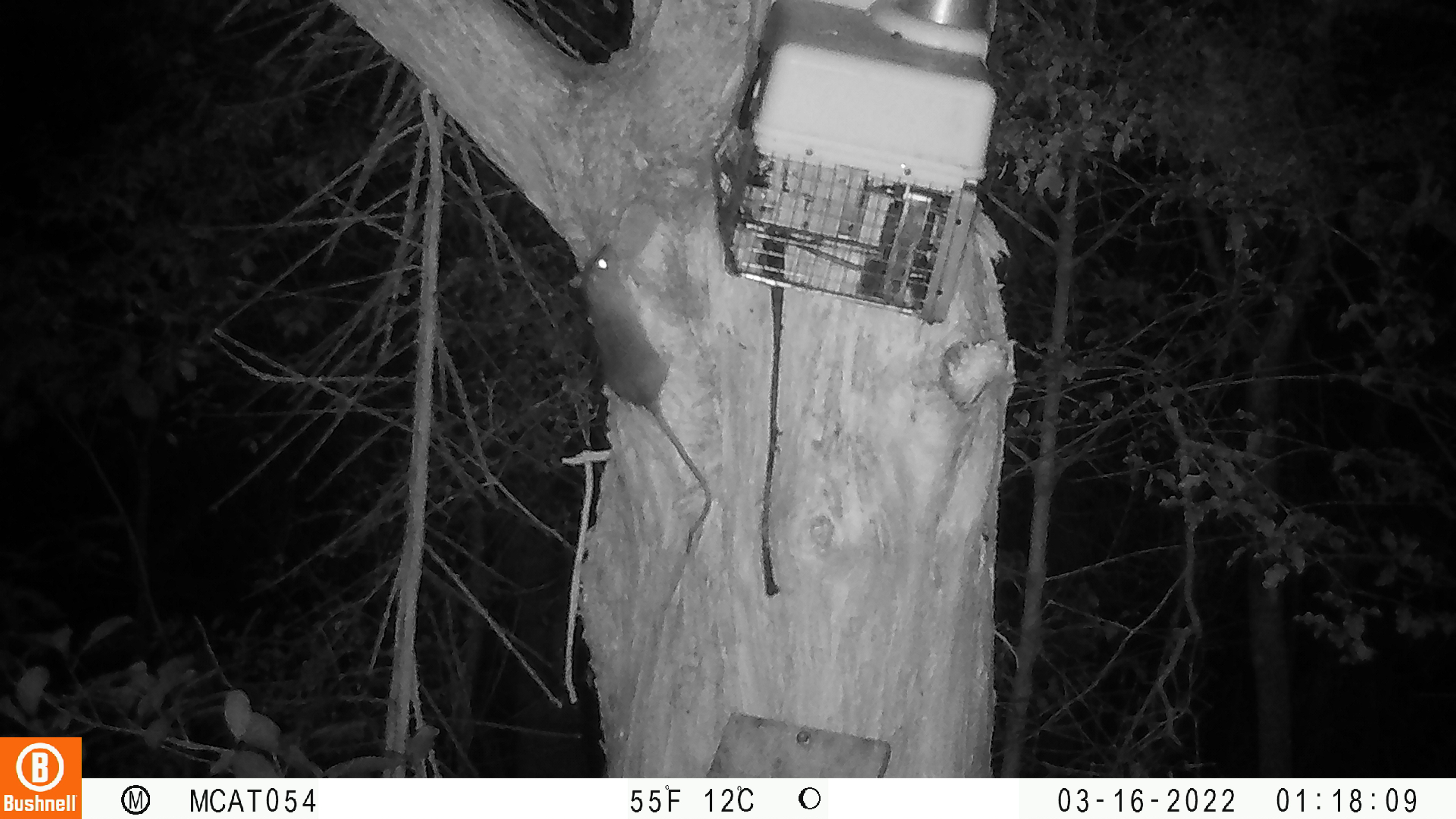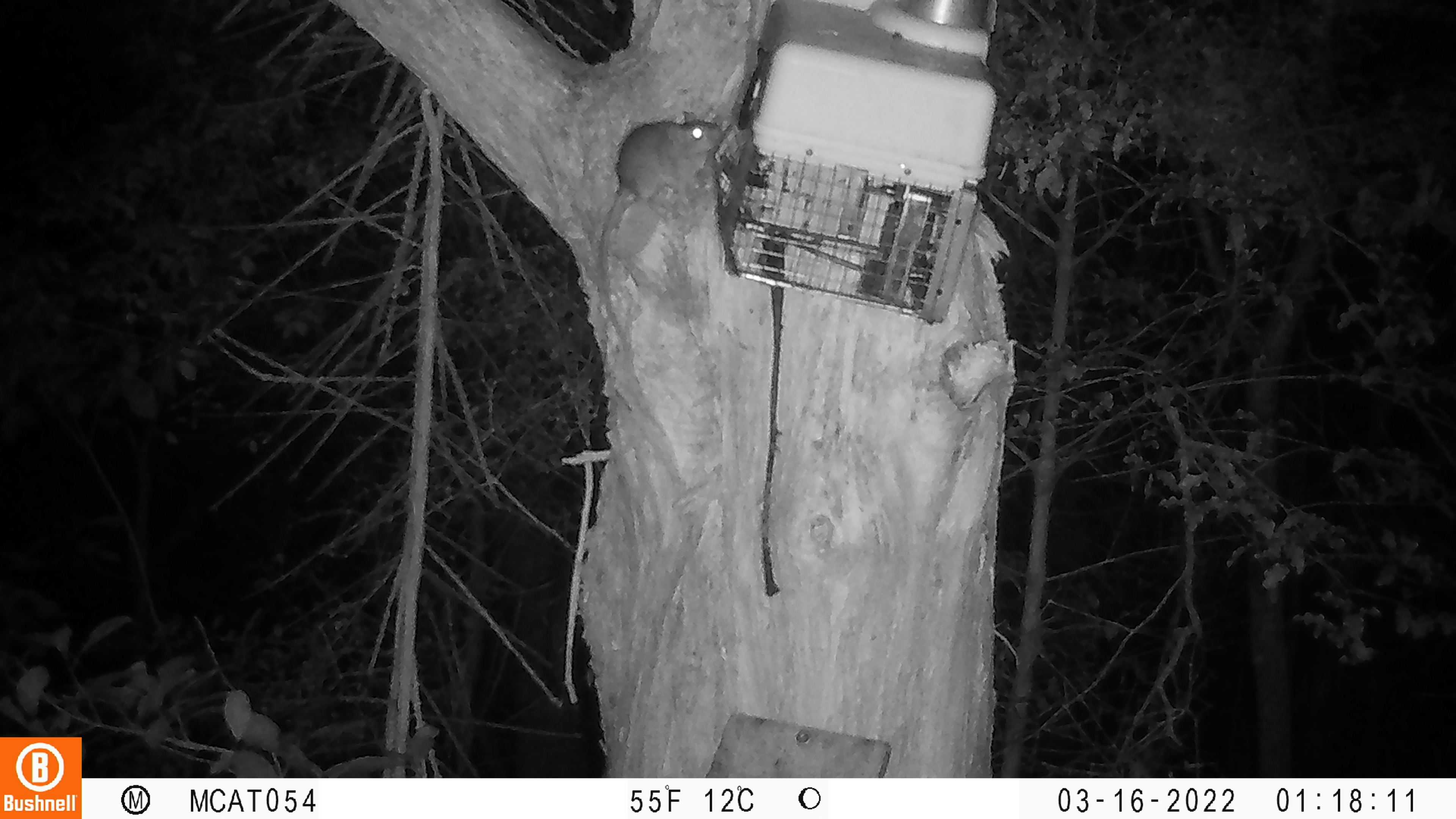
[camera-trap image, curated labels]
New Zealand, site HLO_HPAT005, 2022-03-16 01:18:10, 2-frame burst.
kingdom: Animalia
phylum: Chordata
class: Mammalia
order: Rodentia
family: Muridae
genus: Rattus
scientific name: Rattus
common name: rat